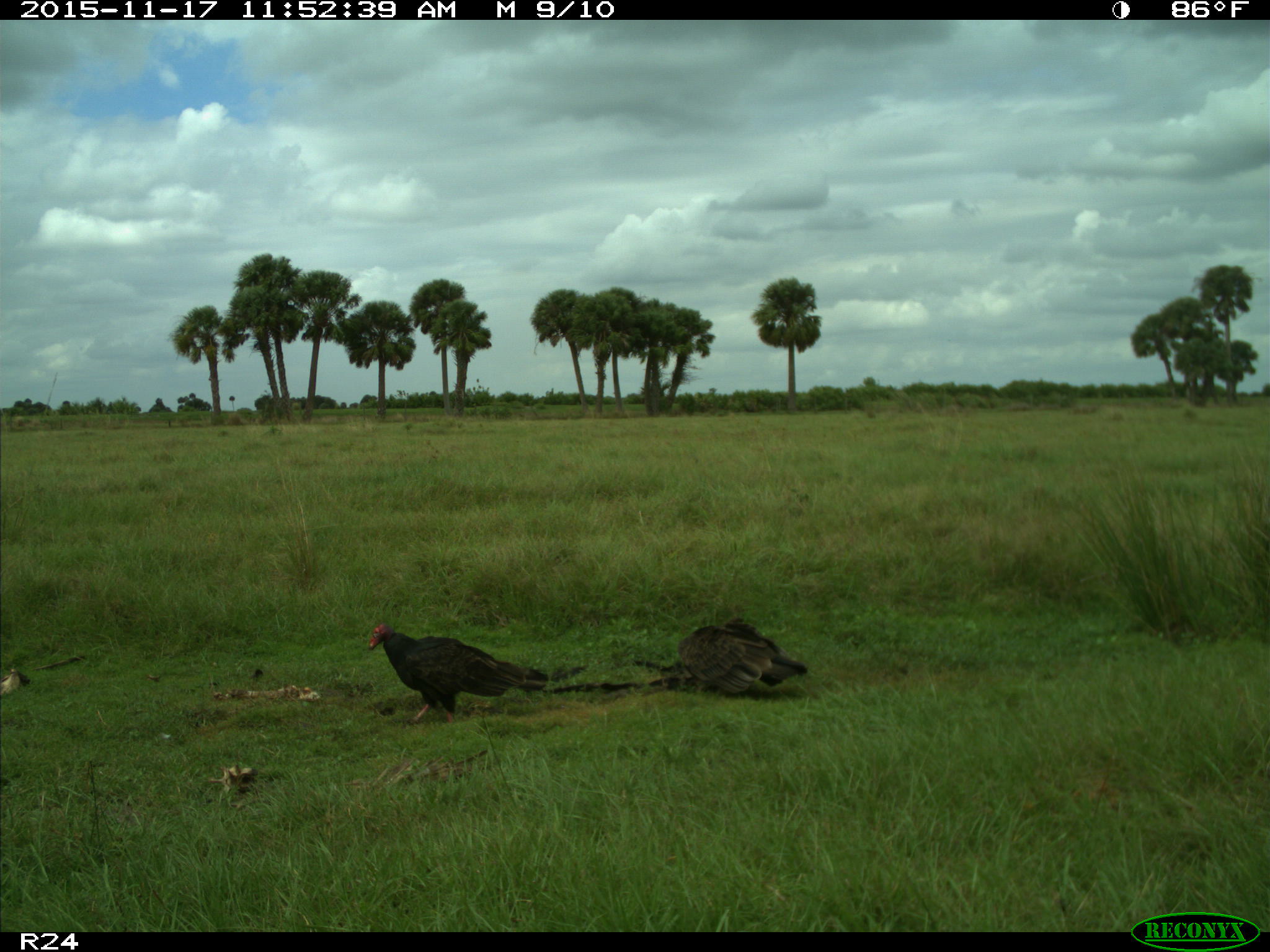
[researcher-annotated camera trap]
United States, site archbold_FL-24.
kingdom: Animalia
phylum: Chordata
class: Aves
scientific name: Aves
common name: birds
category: unidentified bird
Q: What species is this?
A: Unidentified bird (birds) (Aves).